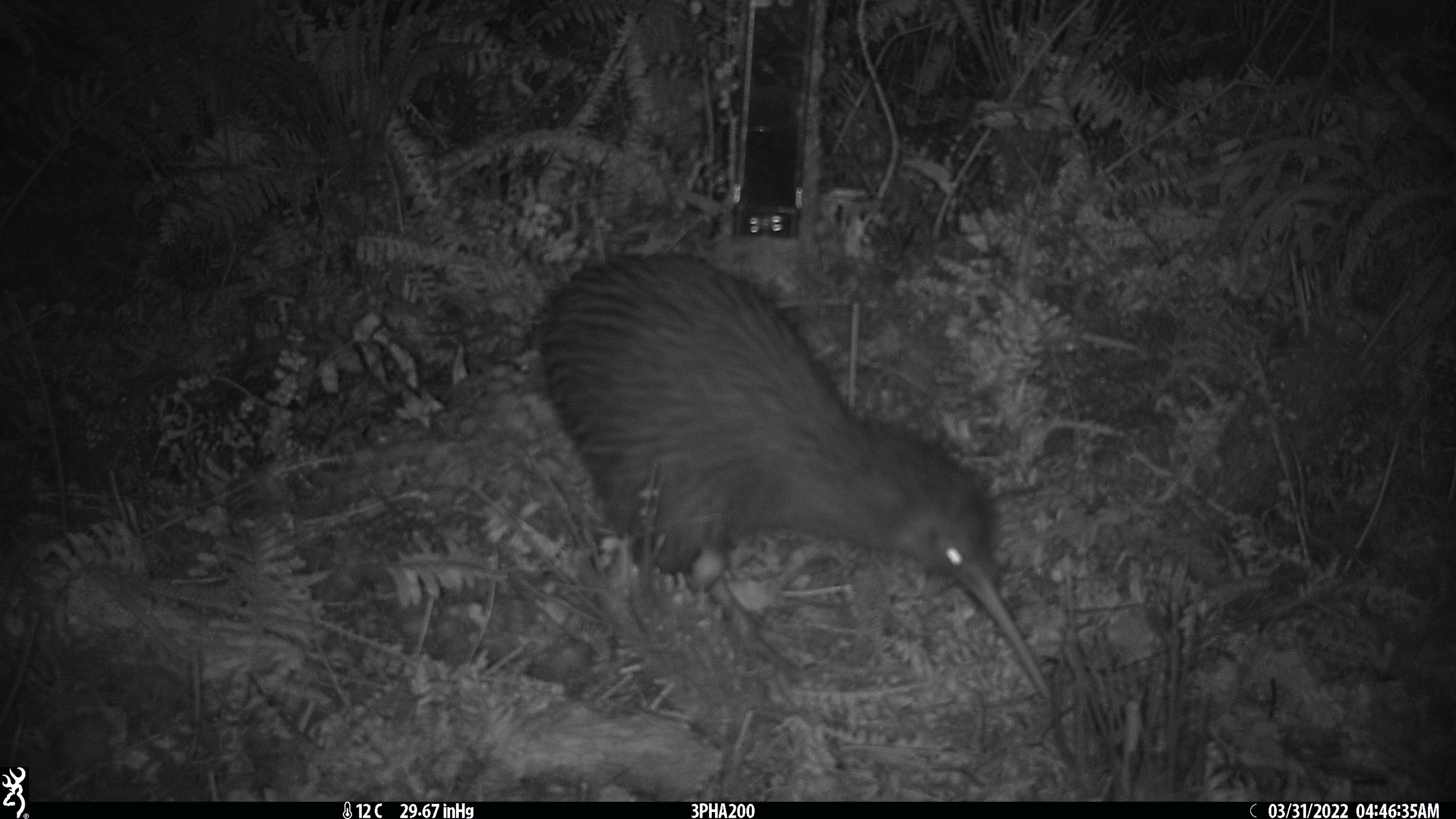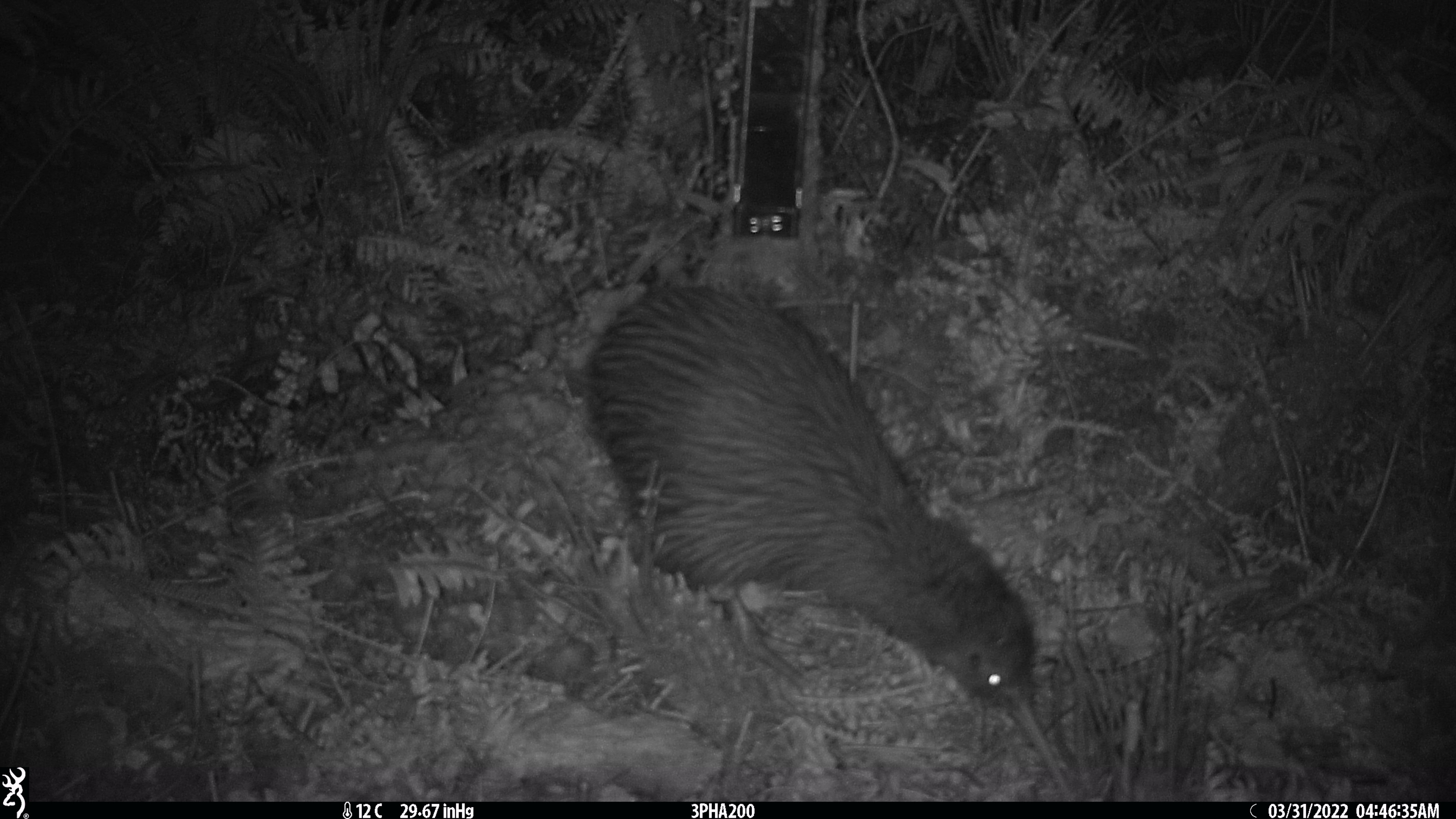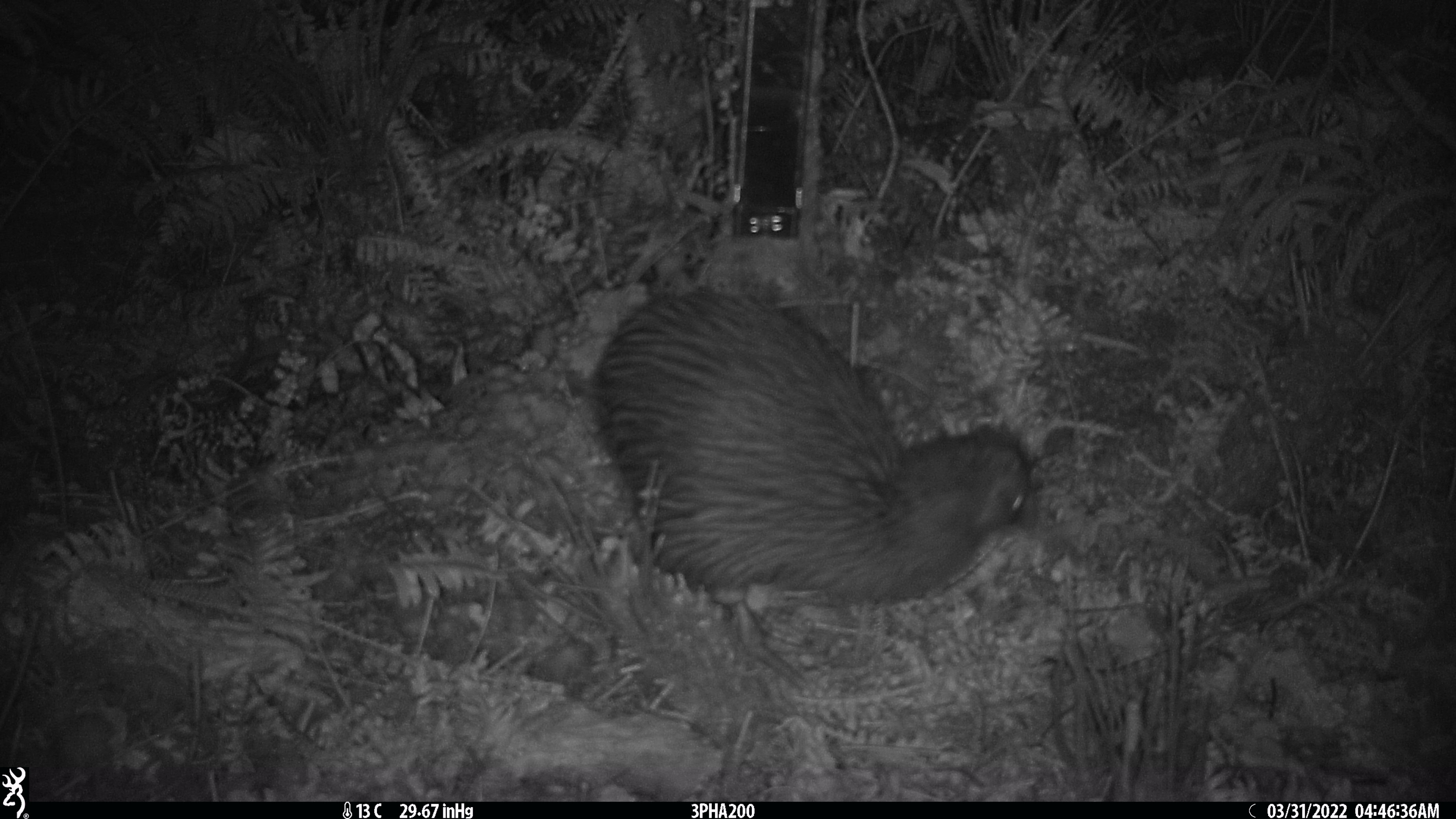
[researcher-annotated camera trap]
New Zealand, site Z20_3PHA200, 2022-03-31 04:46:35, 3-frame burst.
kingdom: Animalia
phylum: Chordata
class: Aves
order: Apterygiformes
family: Apterygidae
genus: Apteryx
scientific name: Apteryx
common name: kiwi